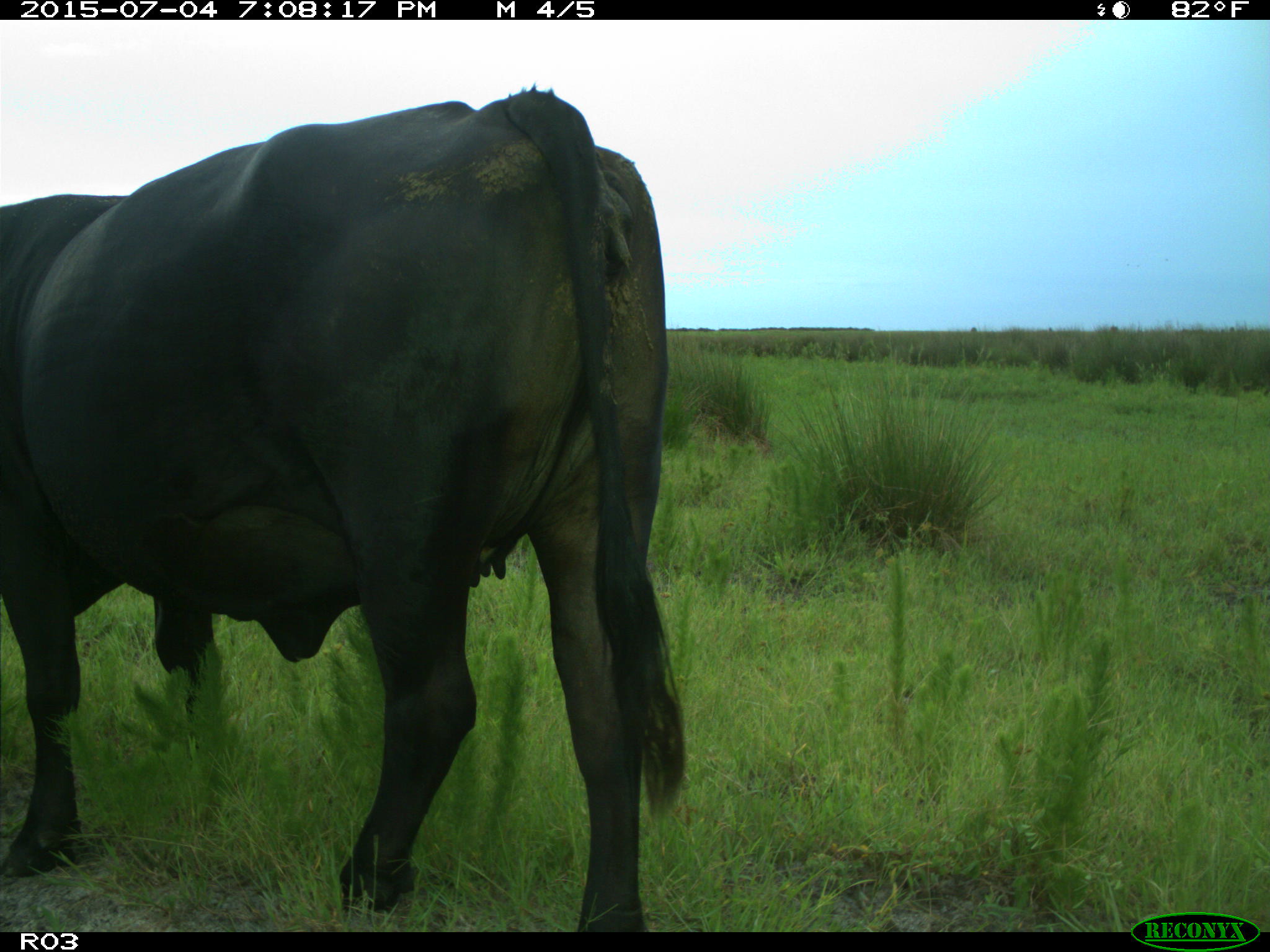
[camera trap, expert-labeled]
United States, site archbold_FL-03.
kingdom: Animalia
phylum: Chordata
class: Mammalia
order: Artiodactyla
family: Bovidae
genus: Bos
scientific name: Bos taurus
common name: domestic cow